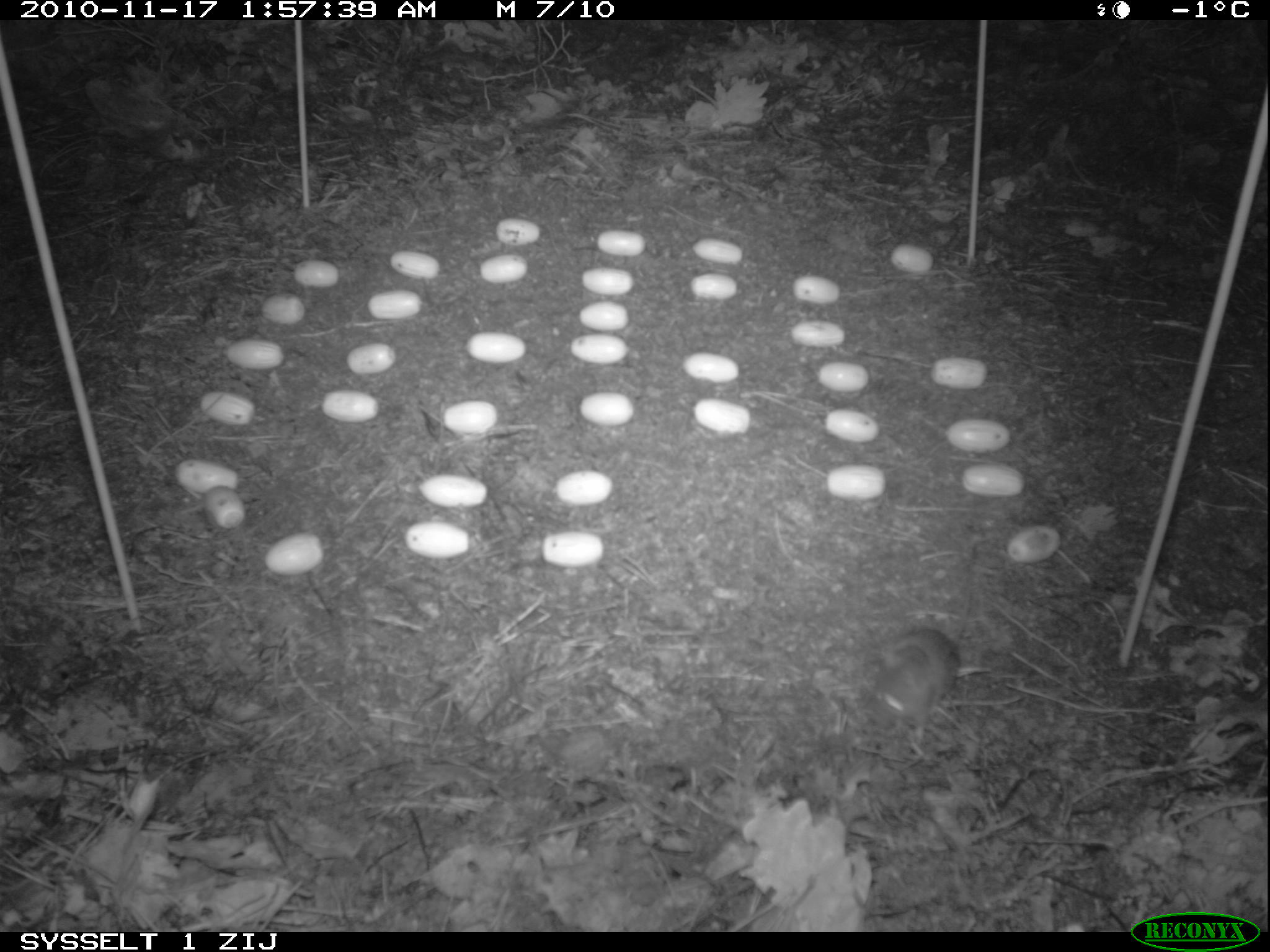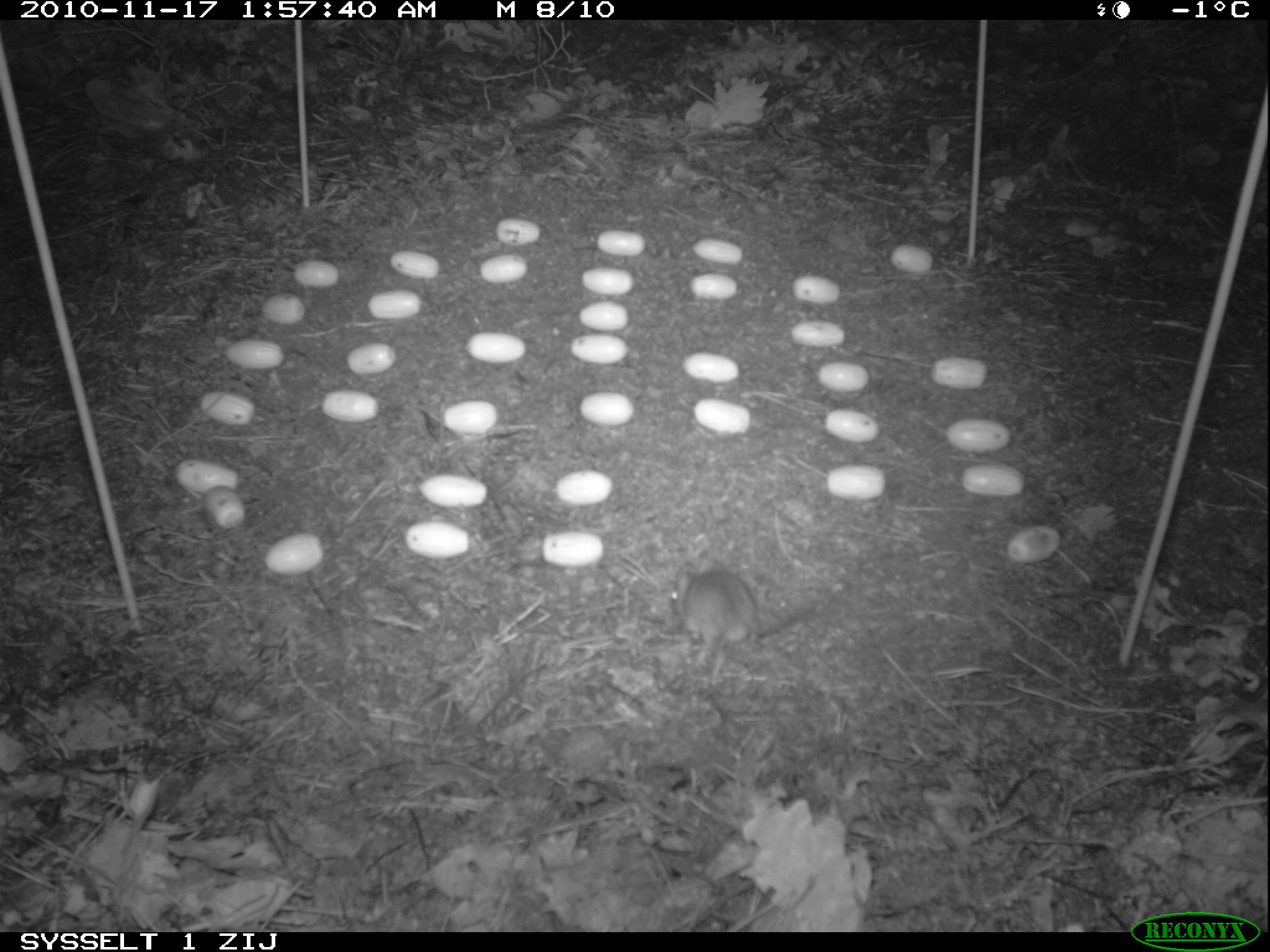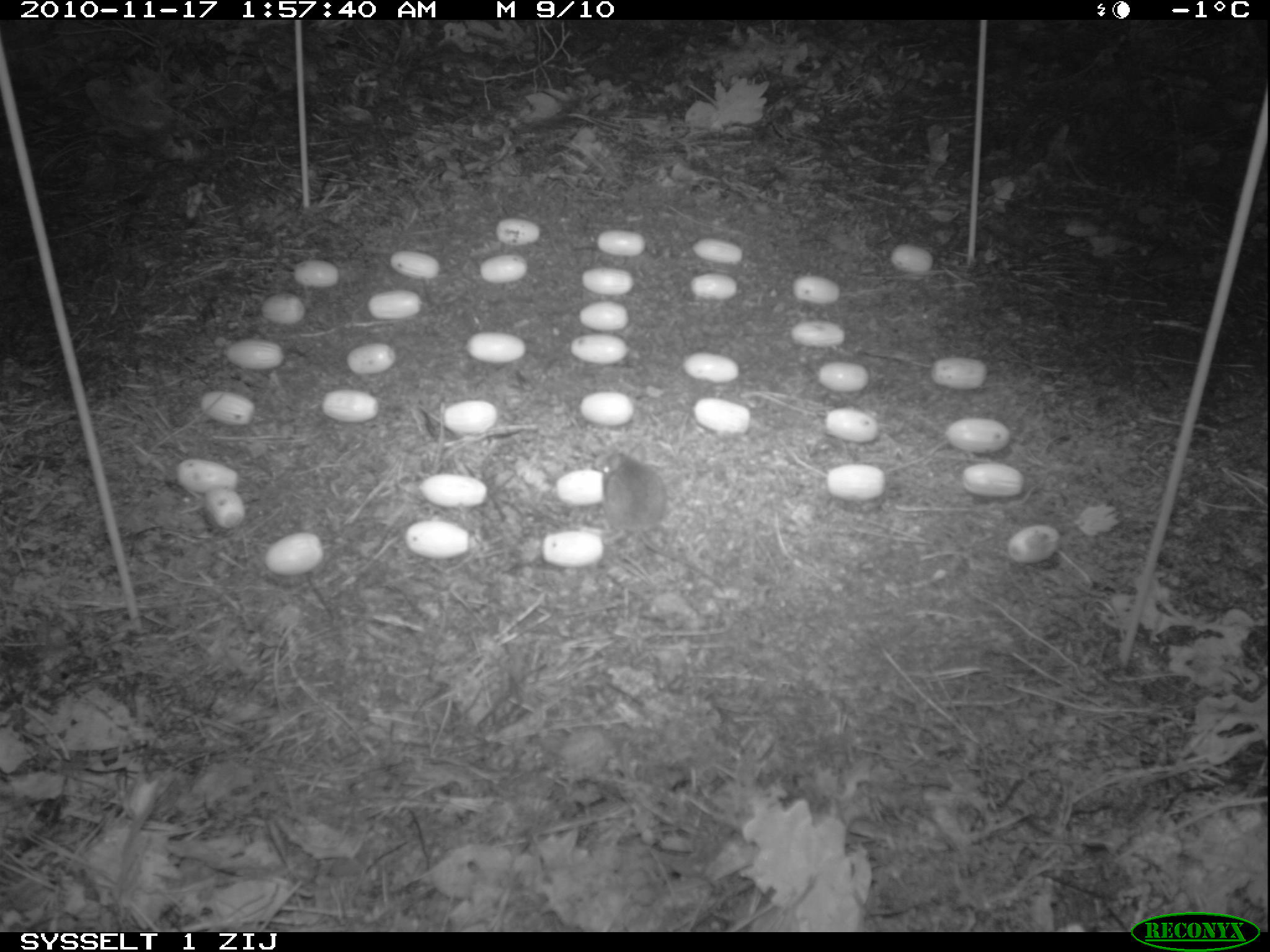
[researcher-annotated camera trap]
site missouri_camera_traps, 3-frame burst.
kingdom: Animalia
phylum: Chordata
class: Mammalia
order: Rodentia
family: Muridae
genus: Apodemus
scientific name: Apodemus sylvaticus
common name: wood mouse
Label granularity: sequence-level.